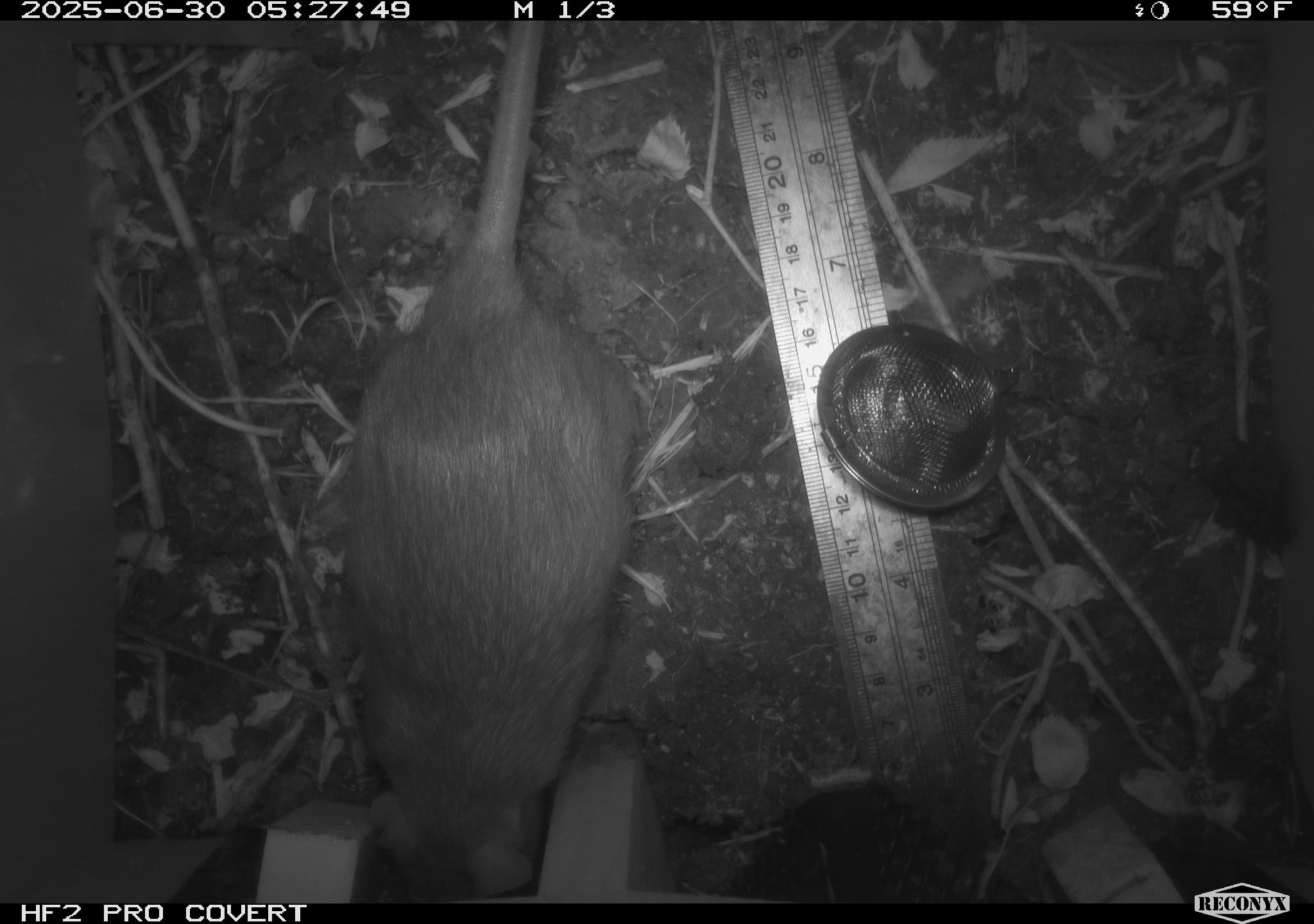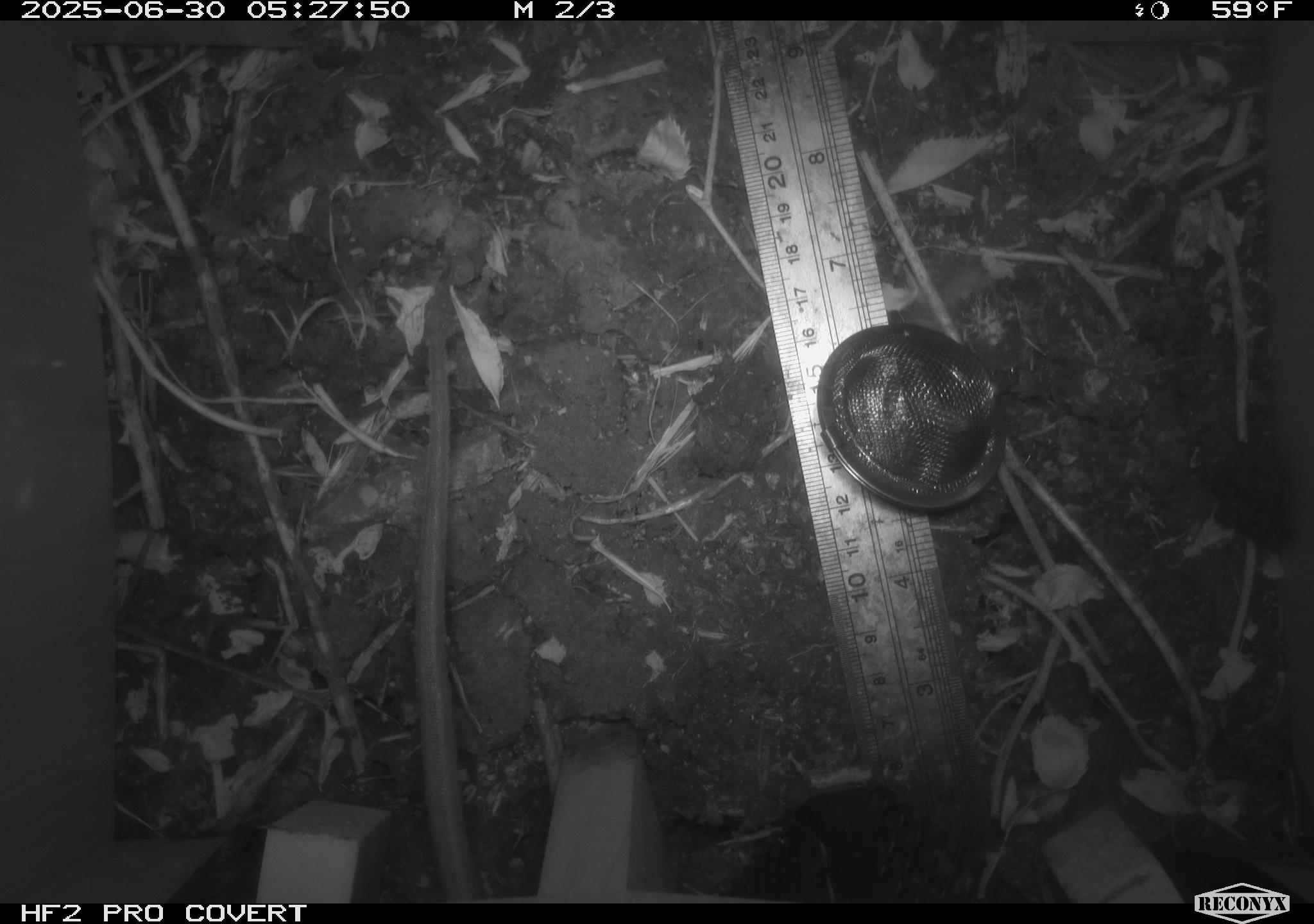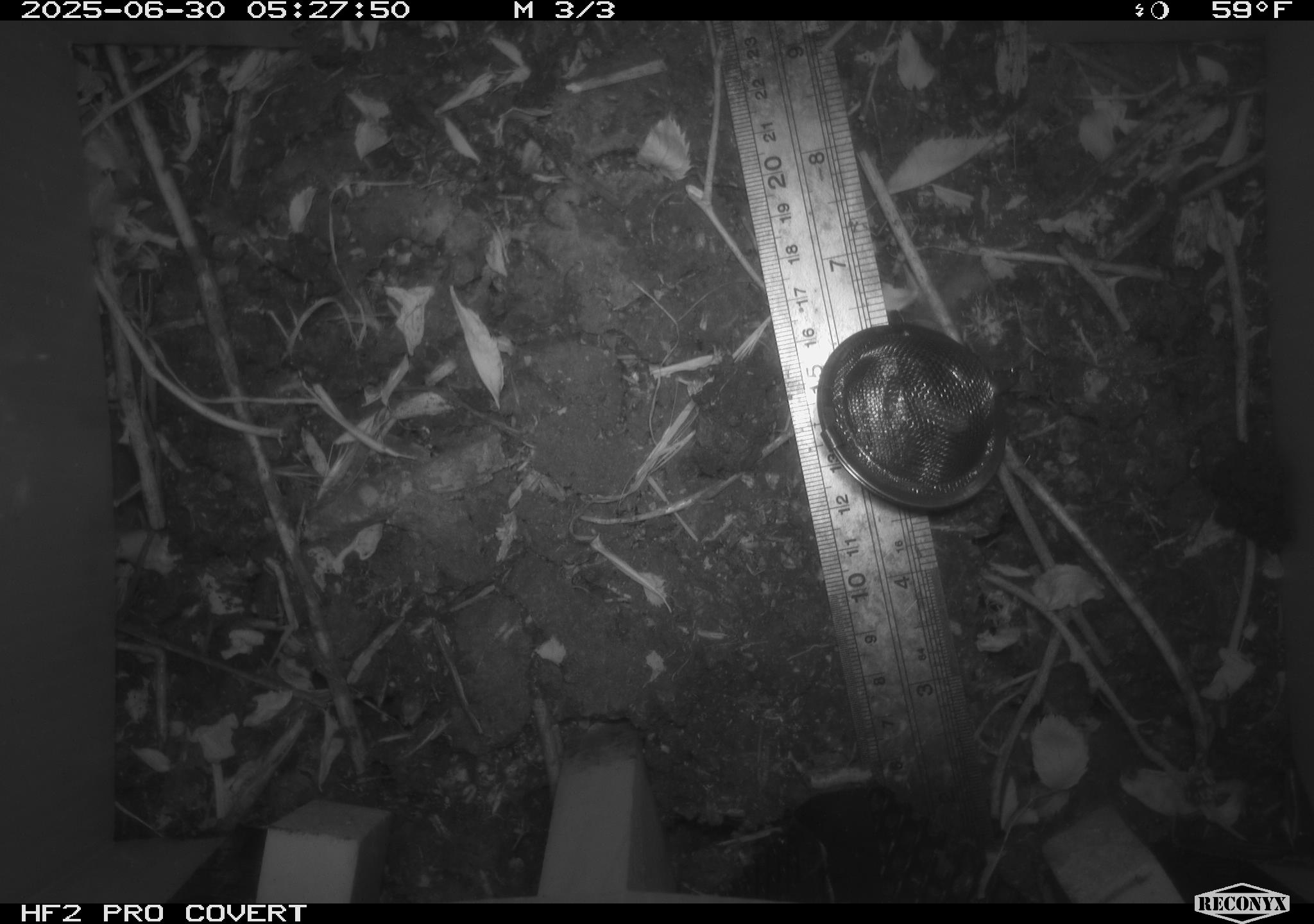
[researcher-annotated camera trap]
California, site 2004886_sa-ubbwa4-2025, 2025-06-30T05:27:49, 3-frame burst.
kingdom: Animalia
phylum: Chordata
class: Mammalia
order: Rodentia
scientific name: Rodentia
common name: rodent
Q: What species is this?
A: Rodent (Rodentia).